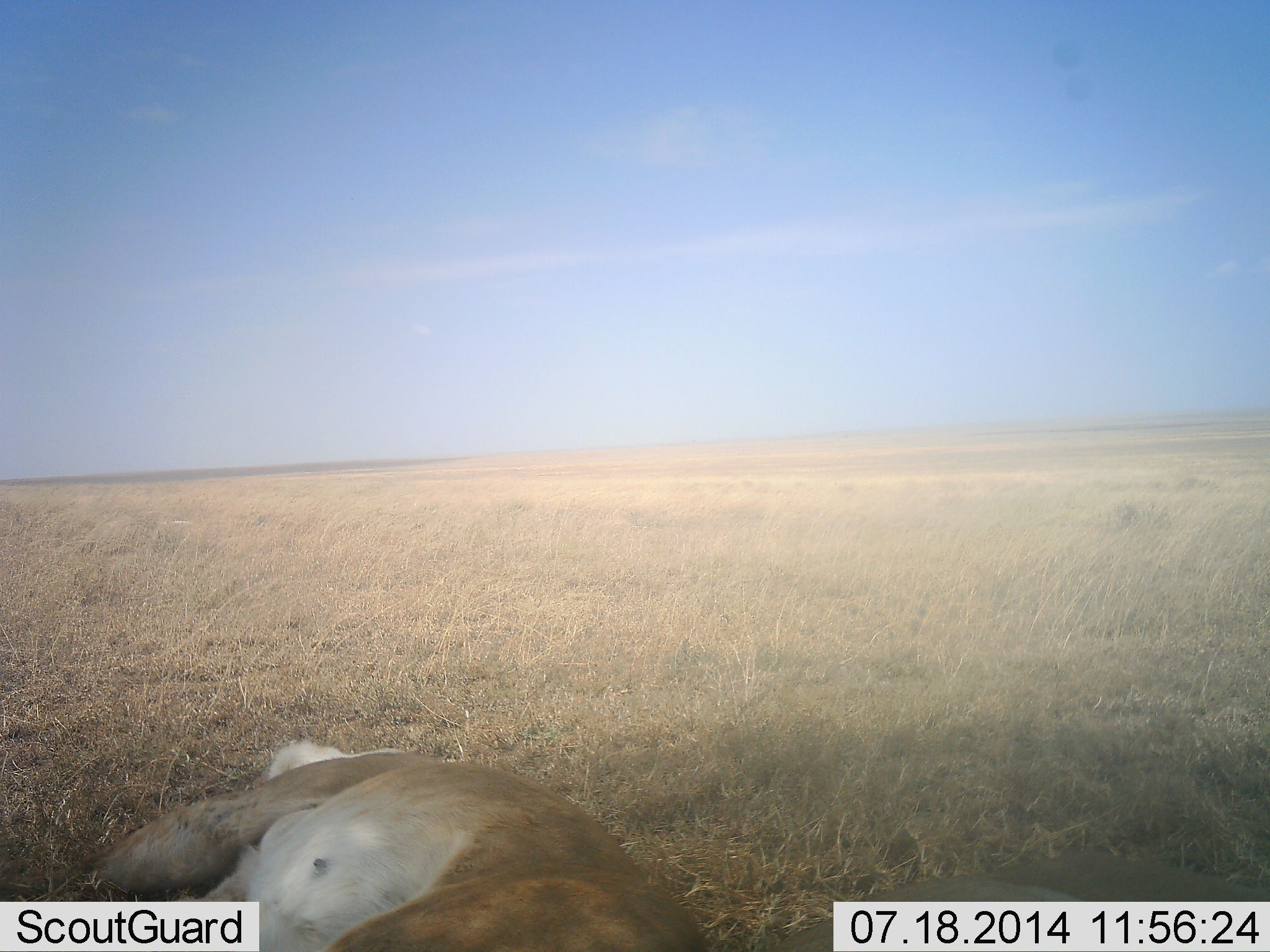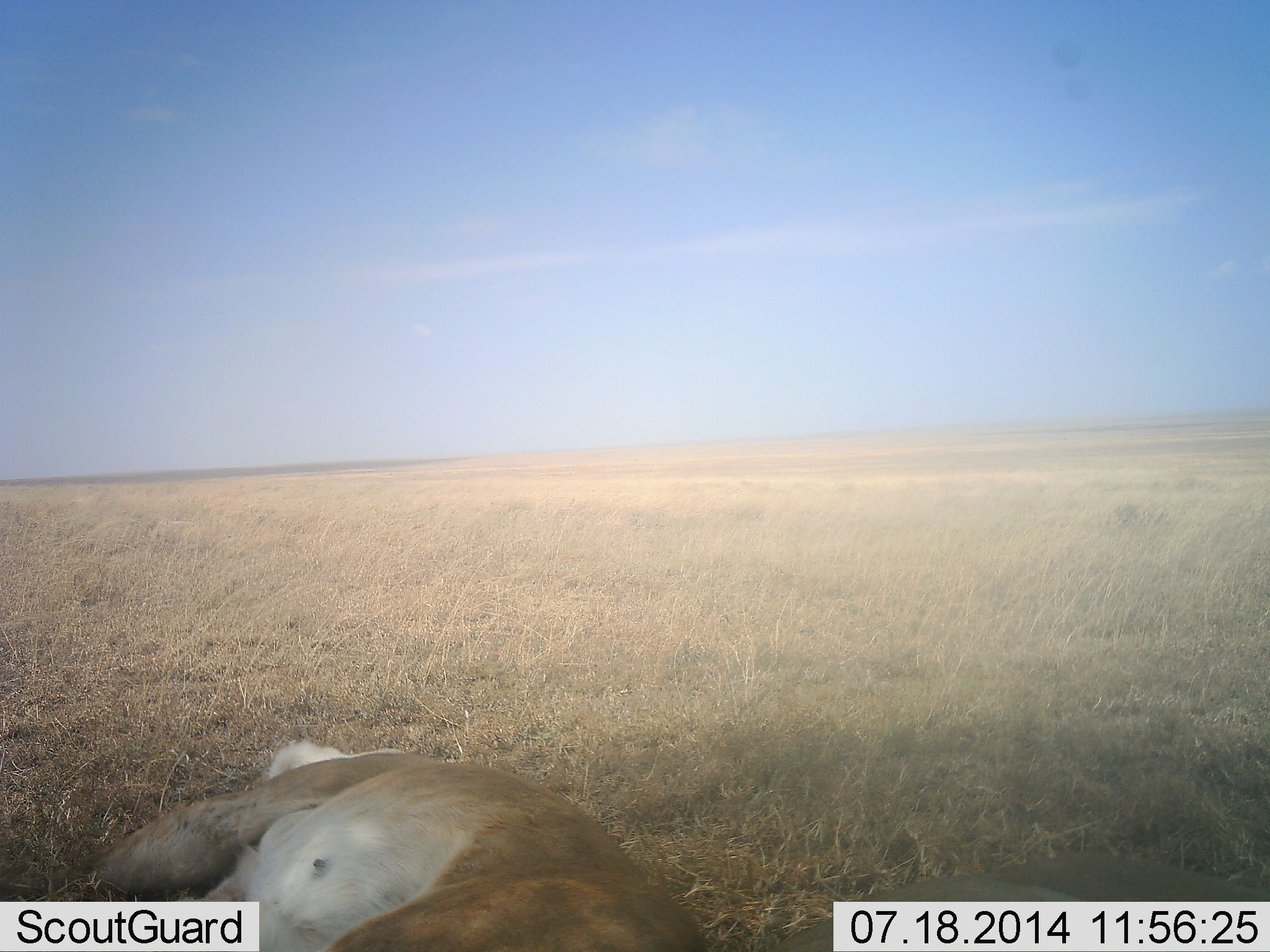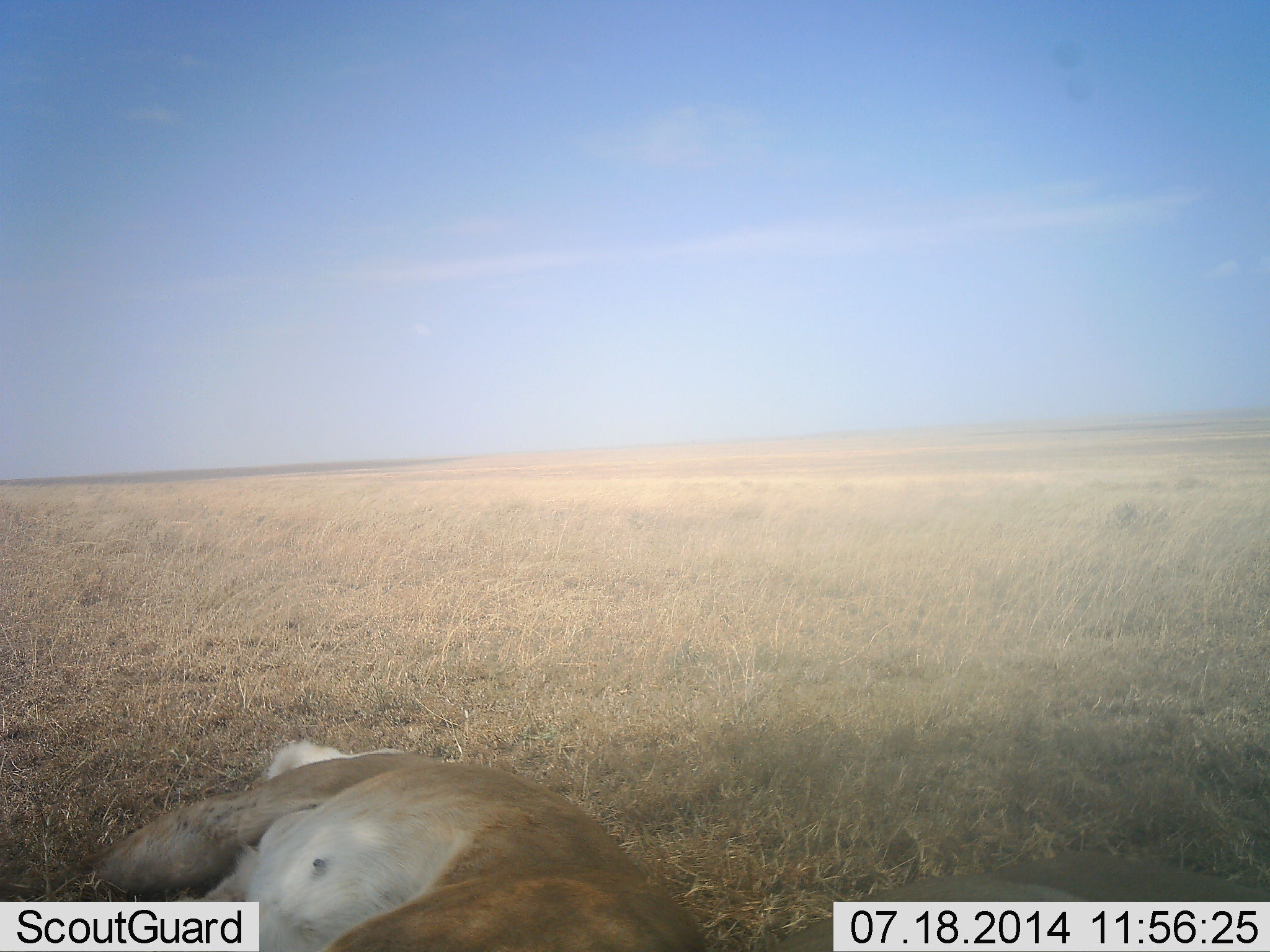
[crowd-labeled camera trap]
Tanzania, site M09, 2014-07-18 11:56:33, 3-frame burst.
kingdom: Animalia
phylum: Chordata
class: Mammalia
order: Carnivora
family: Felidae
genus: Panthera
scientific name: Panthera leo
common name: lion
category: lionfemale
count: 1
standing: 0%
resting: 100%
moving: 0%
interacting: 0%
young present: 0%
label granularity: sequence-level